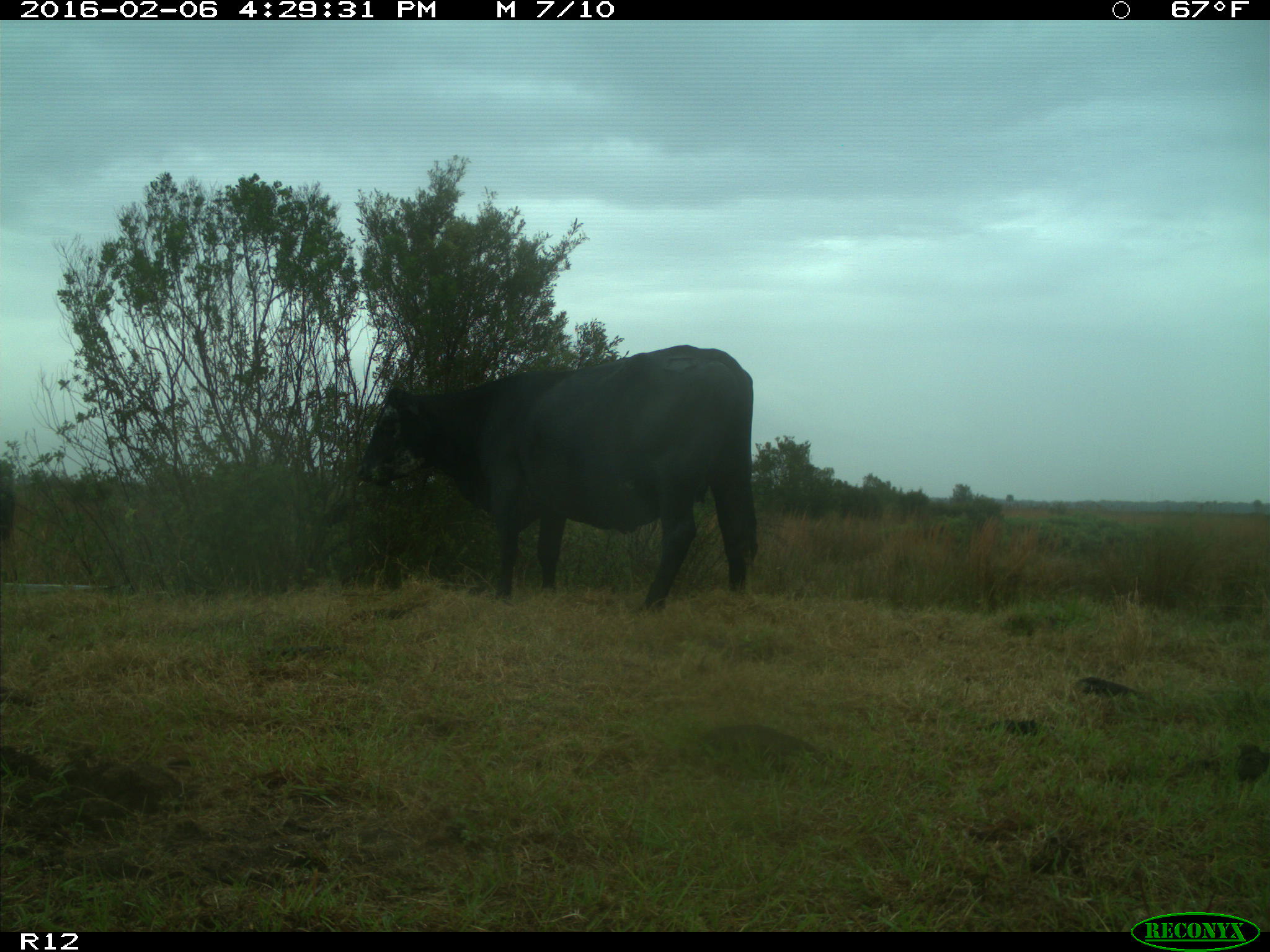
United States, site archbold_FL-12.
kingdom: Animalia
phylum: Chordata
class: Mammalia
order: Artiodactyla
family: Bovidae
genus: Bos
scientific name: Bos taurus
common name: domestic cow